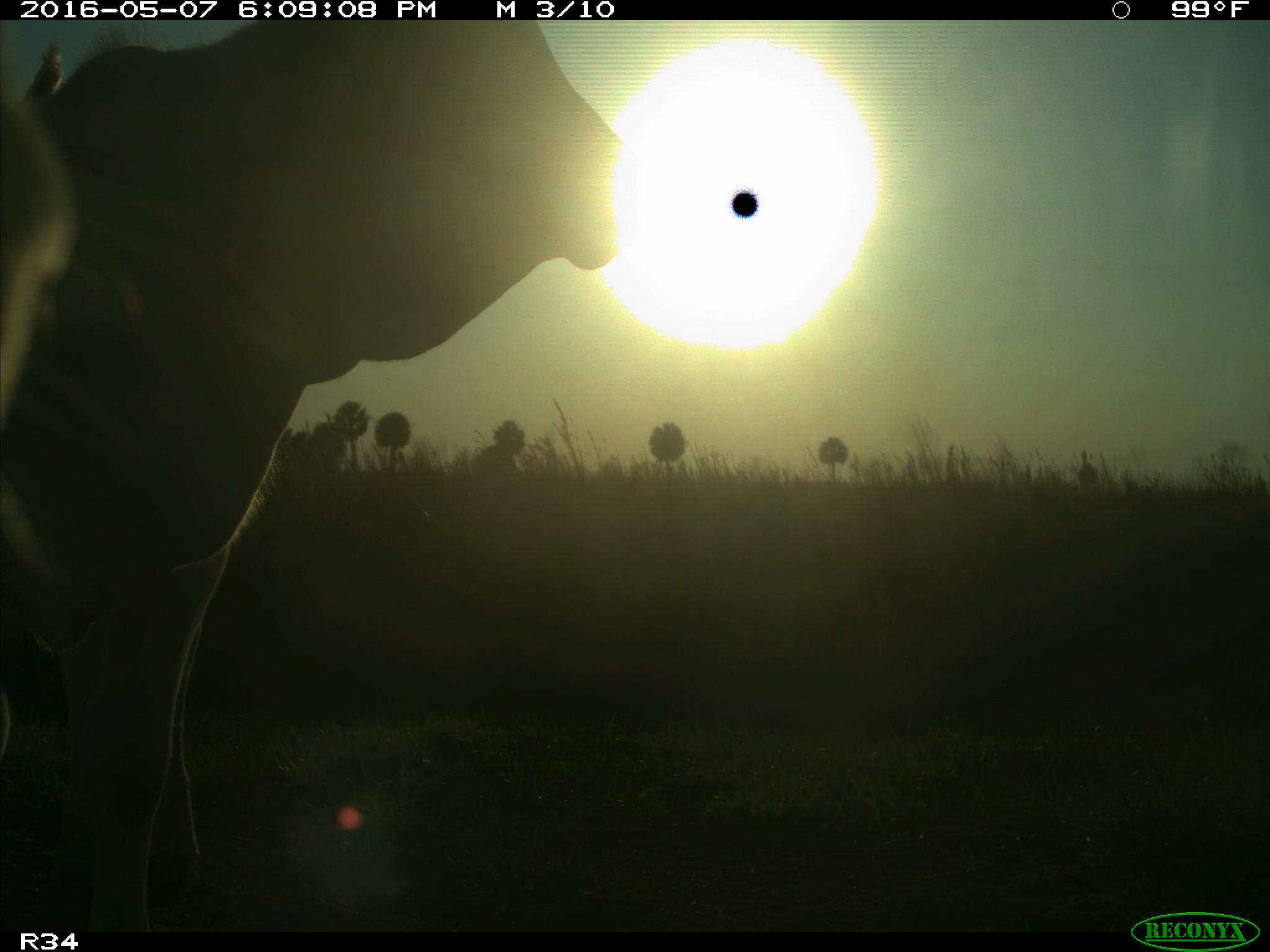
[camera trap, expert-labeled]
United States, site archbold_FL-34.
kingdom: Animalia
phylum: Chordata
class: Mammalia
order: Artiodactyla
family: Bovidae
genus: Bos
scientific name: Bos taurus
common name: domestic cow